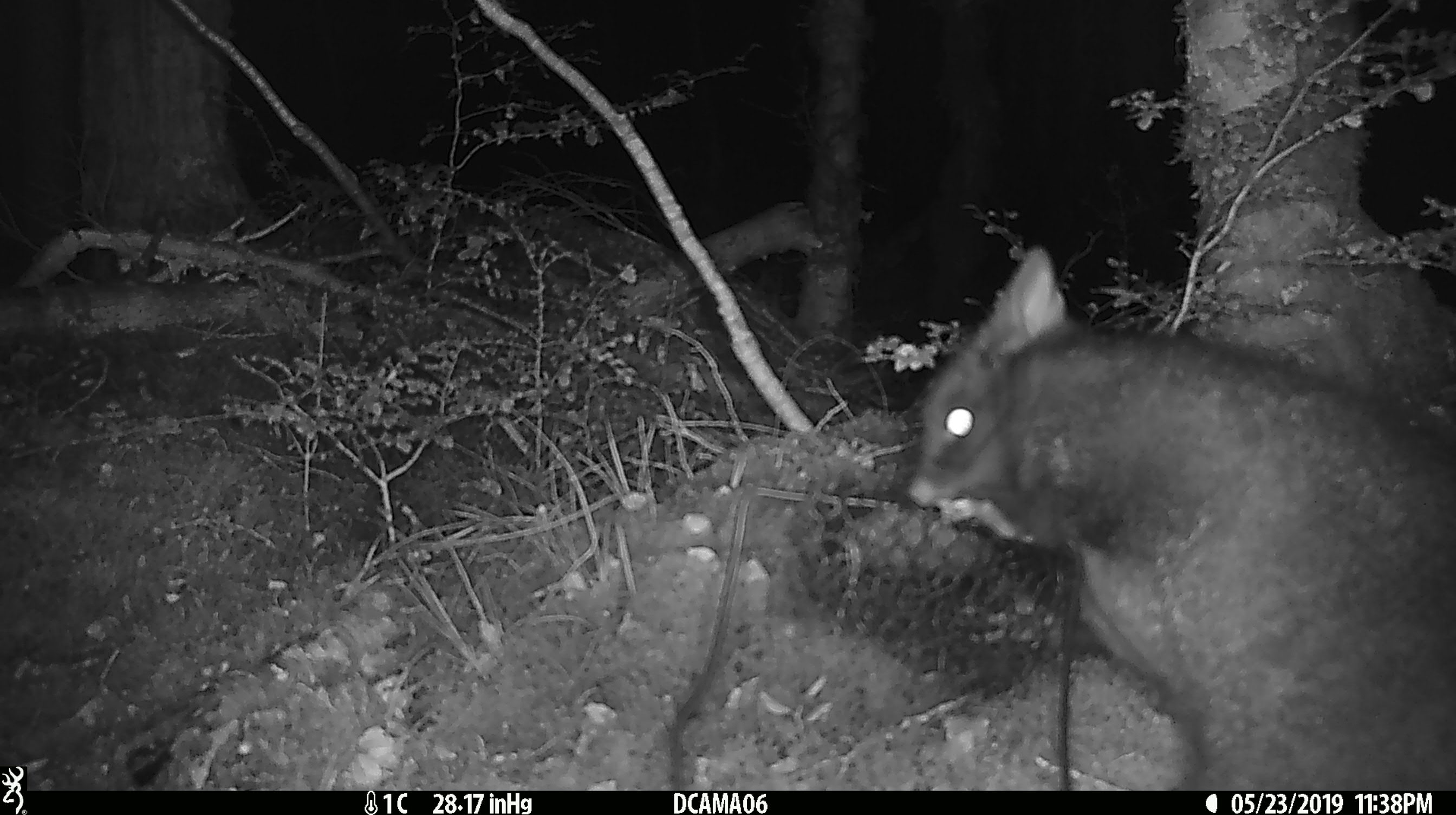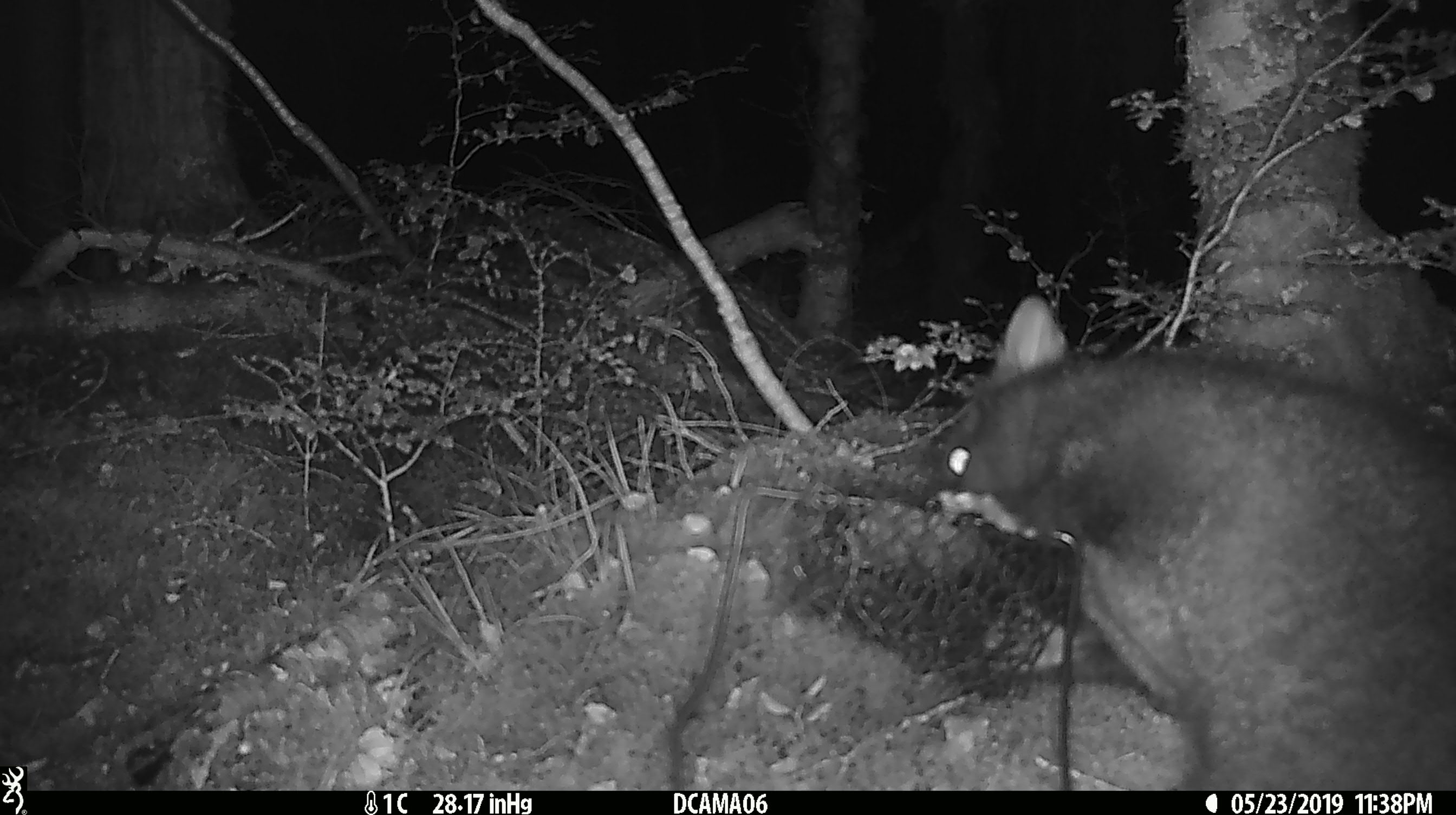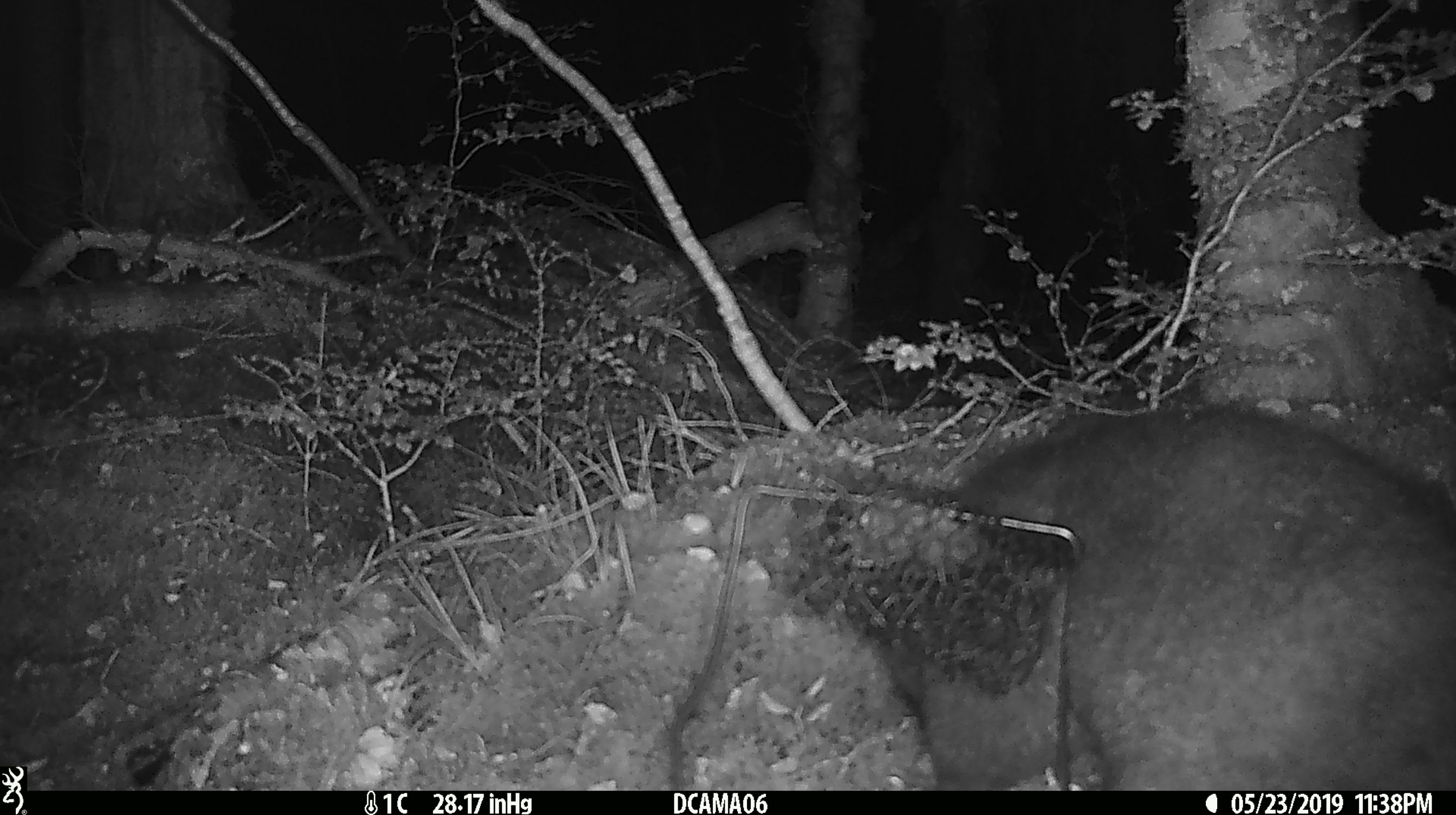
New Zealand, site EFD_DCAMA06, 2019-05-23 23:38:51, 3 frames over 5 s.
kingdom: Animalia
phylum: Chordata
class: Mammalia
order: Diprotodontia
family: Phalangeridae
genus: Trichosurus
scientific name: Trichosurus vulpecula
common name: common brushtail possum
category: possum